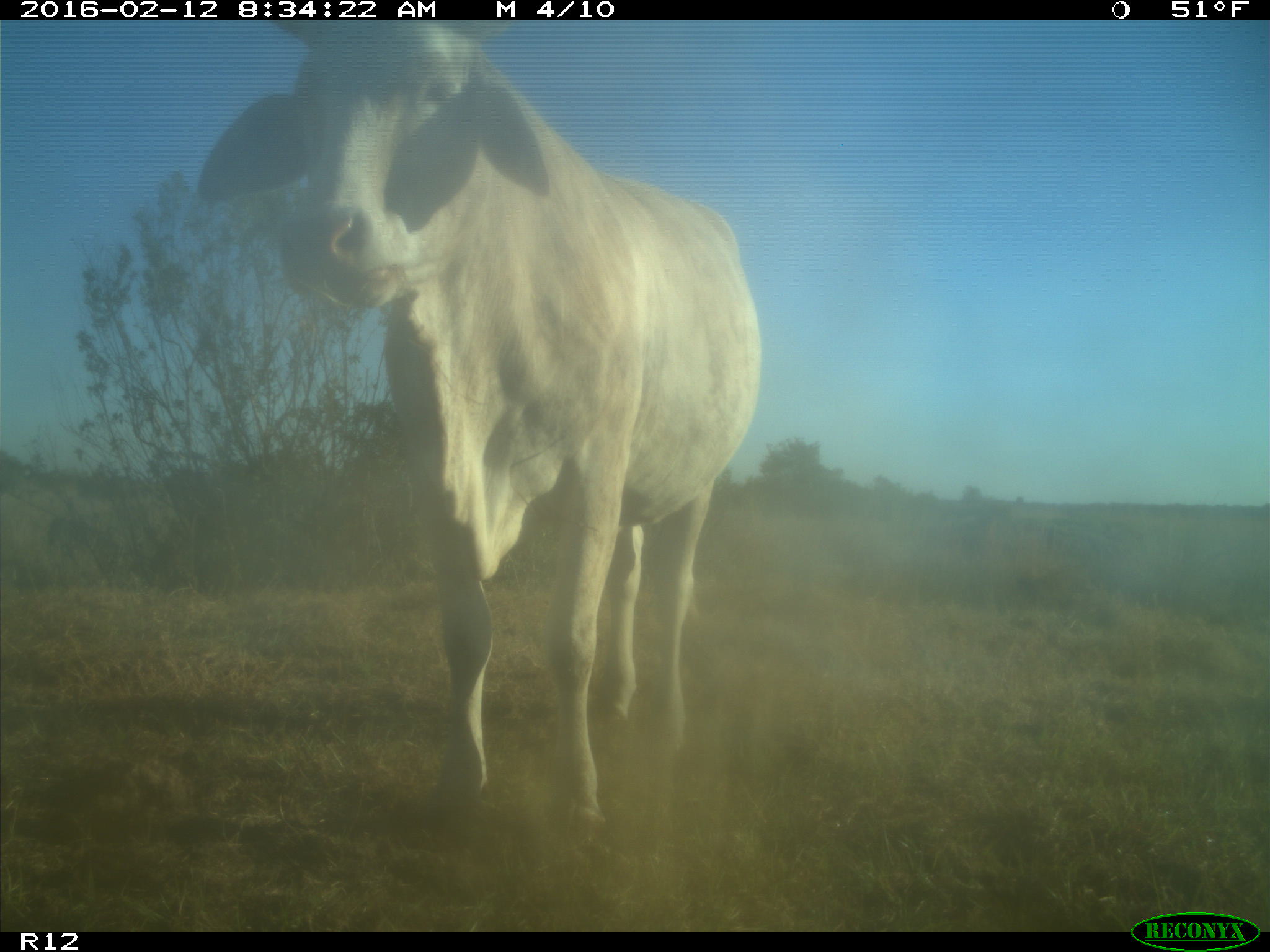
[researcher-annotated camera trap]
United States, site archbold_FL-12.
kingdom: Animalia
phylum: Chordata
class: Mammalia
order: Artiodactyla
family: Bovidae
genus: Bos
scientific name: Bos taurus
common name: domestic cow